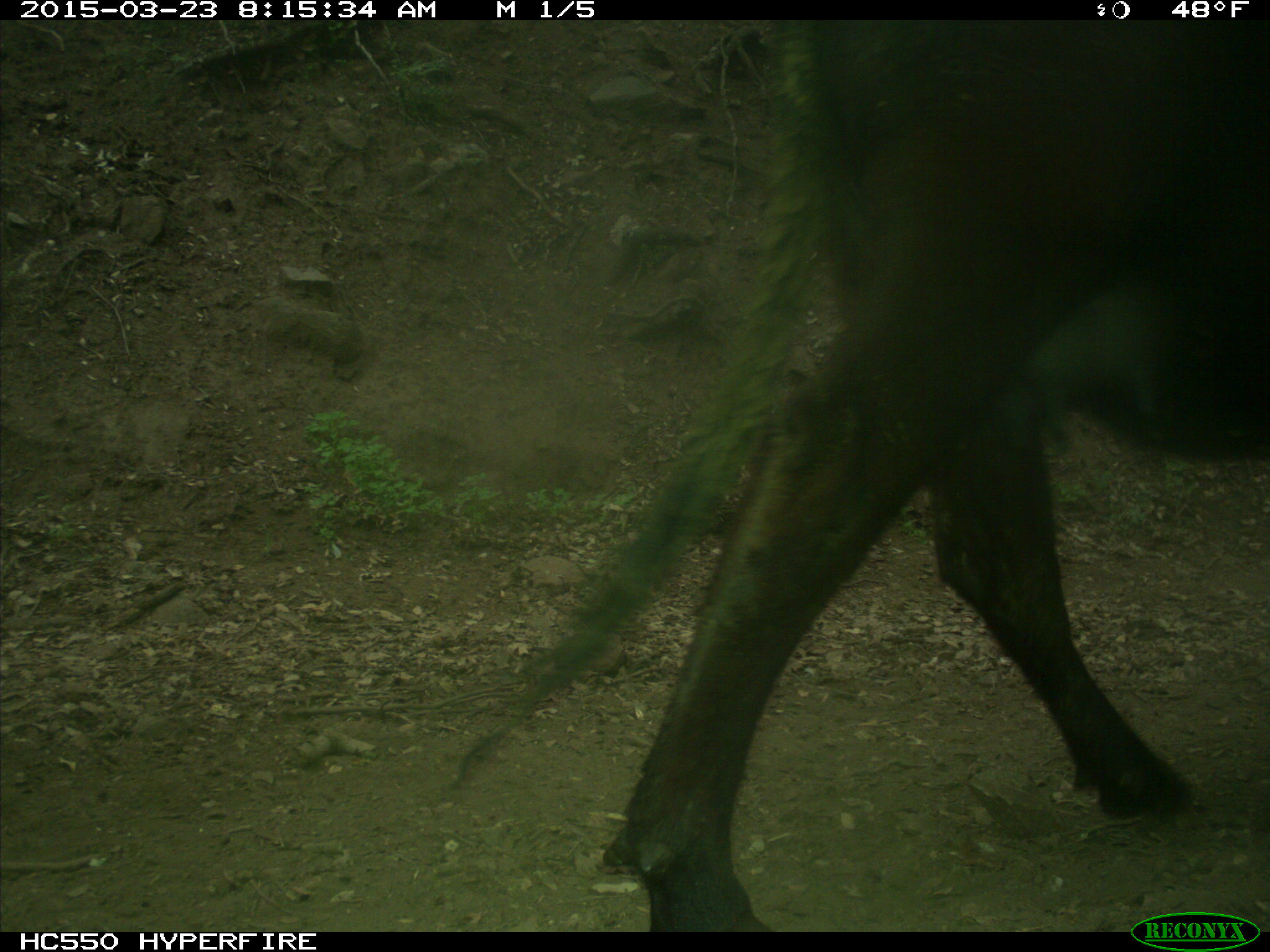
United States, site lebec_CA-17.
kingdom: Animalia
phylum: Chordata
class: Mammalia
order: Artiodactyla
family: Bovidae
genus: Bos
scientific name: Bos taurus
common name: domestic cow